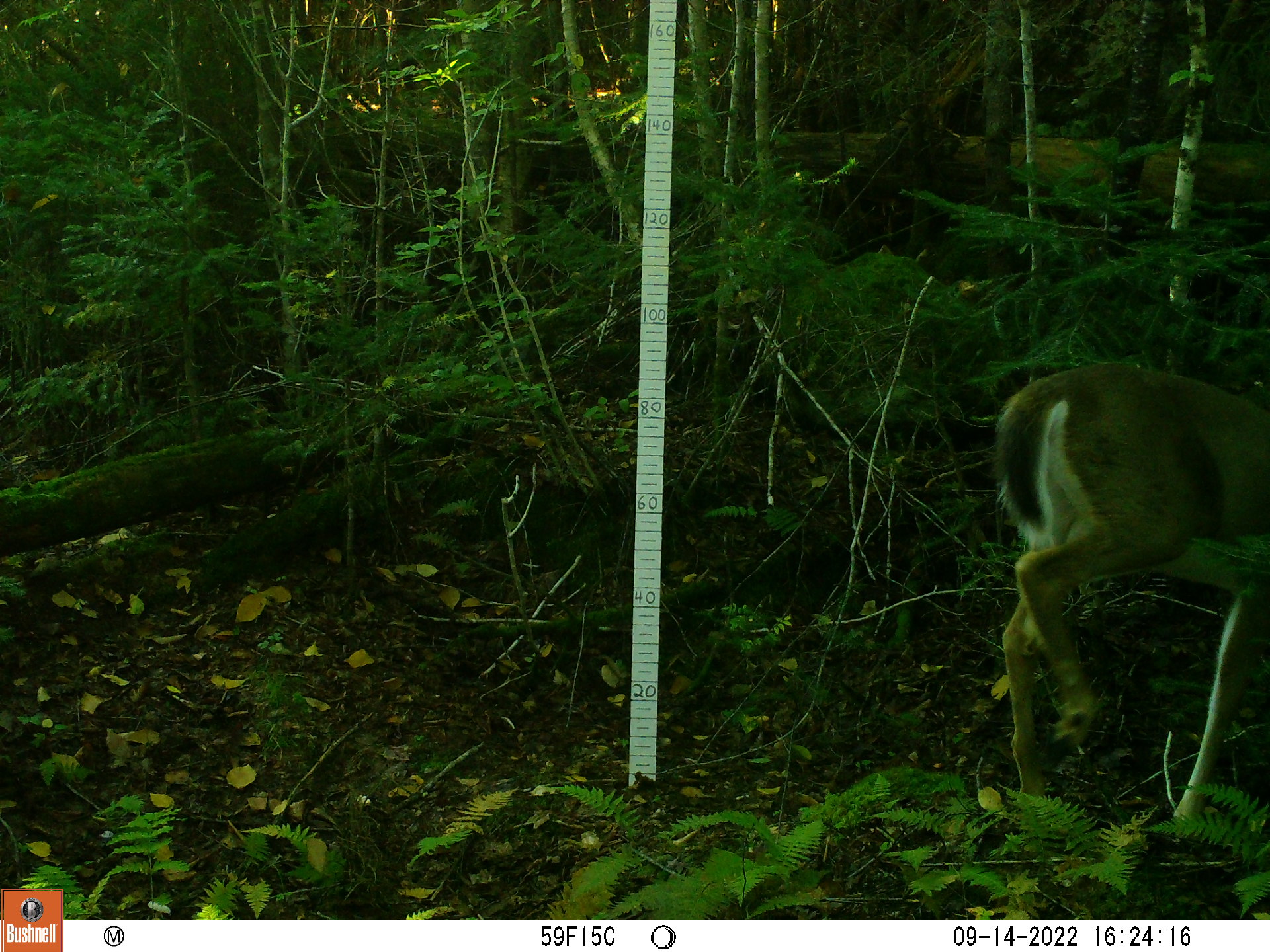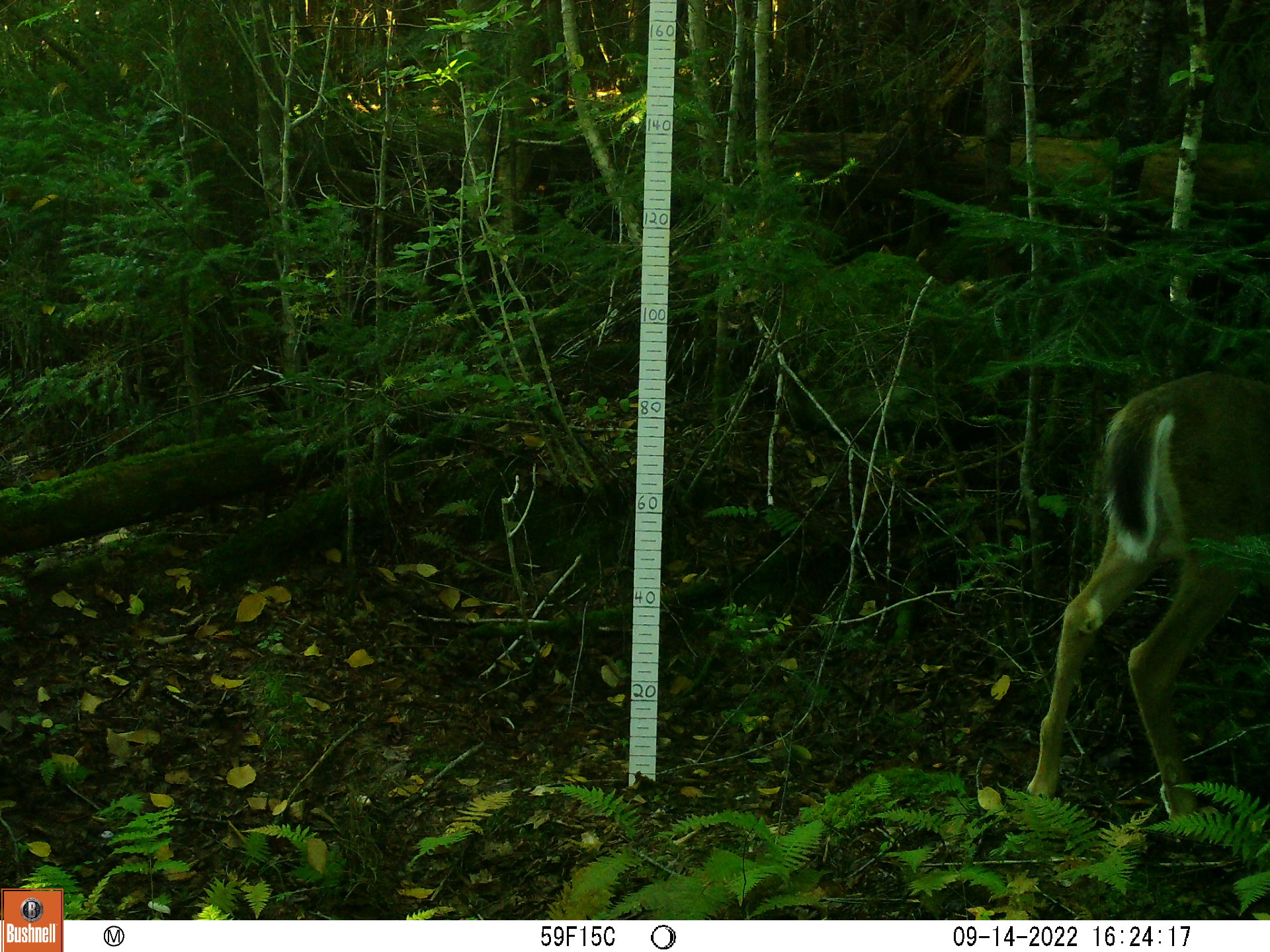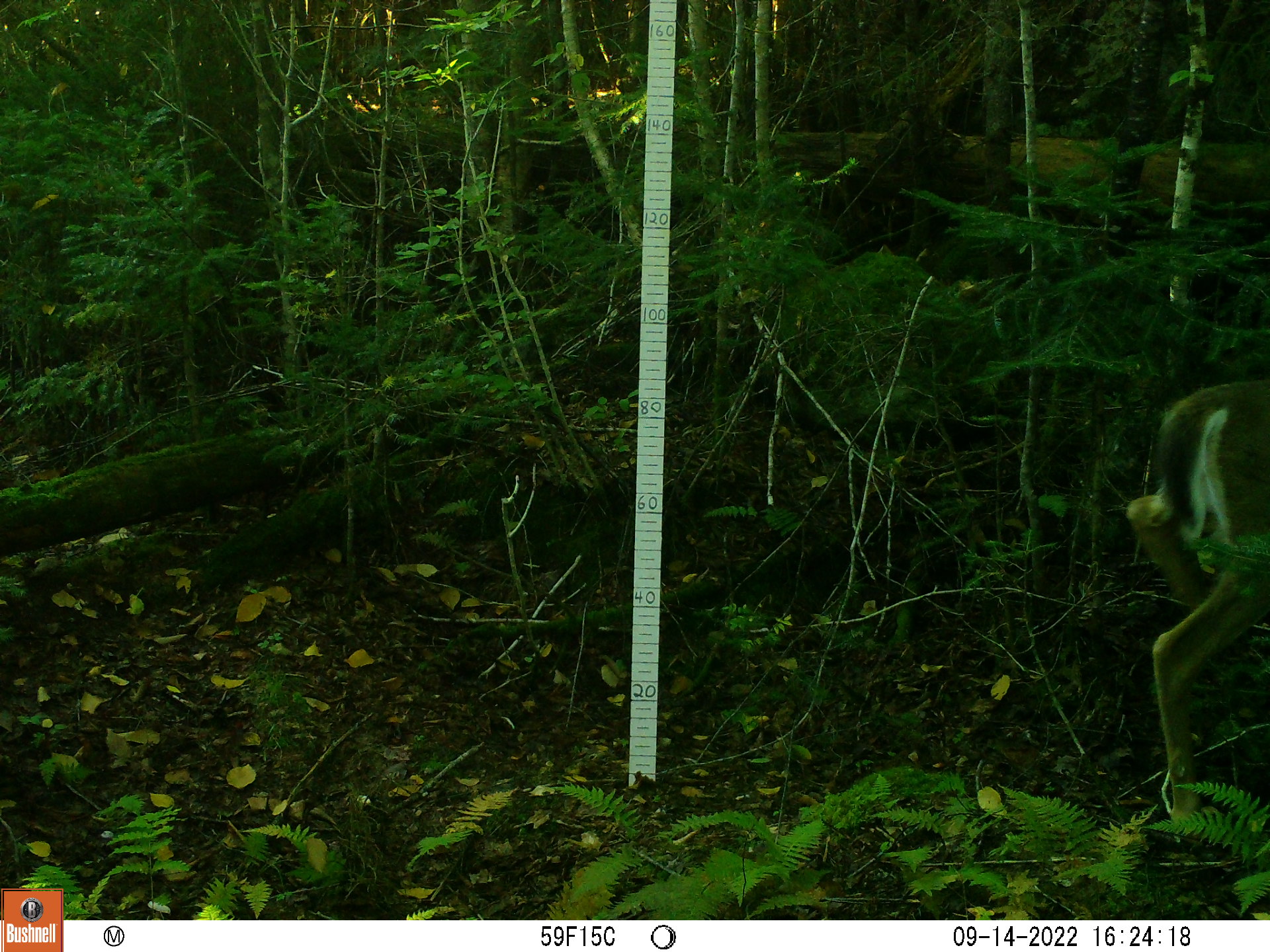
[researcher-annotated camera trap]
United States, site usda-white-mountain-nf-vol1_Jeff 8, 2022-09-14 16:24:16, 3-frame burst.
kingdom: Animalia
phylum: Chordata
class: Mammalia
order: Artiodactyla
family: Cervidae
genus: Odocoileus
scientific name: Odocoileus virginianus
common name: white-tailed deer